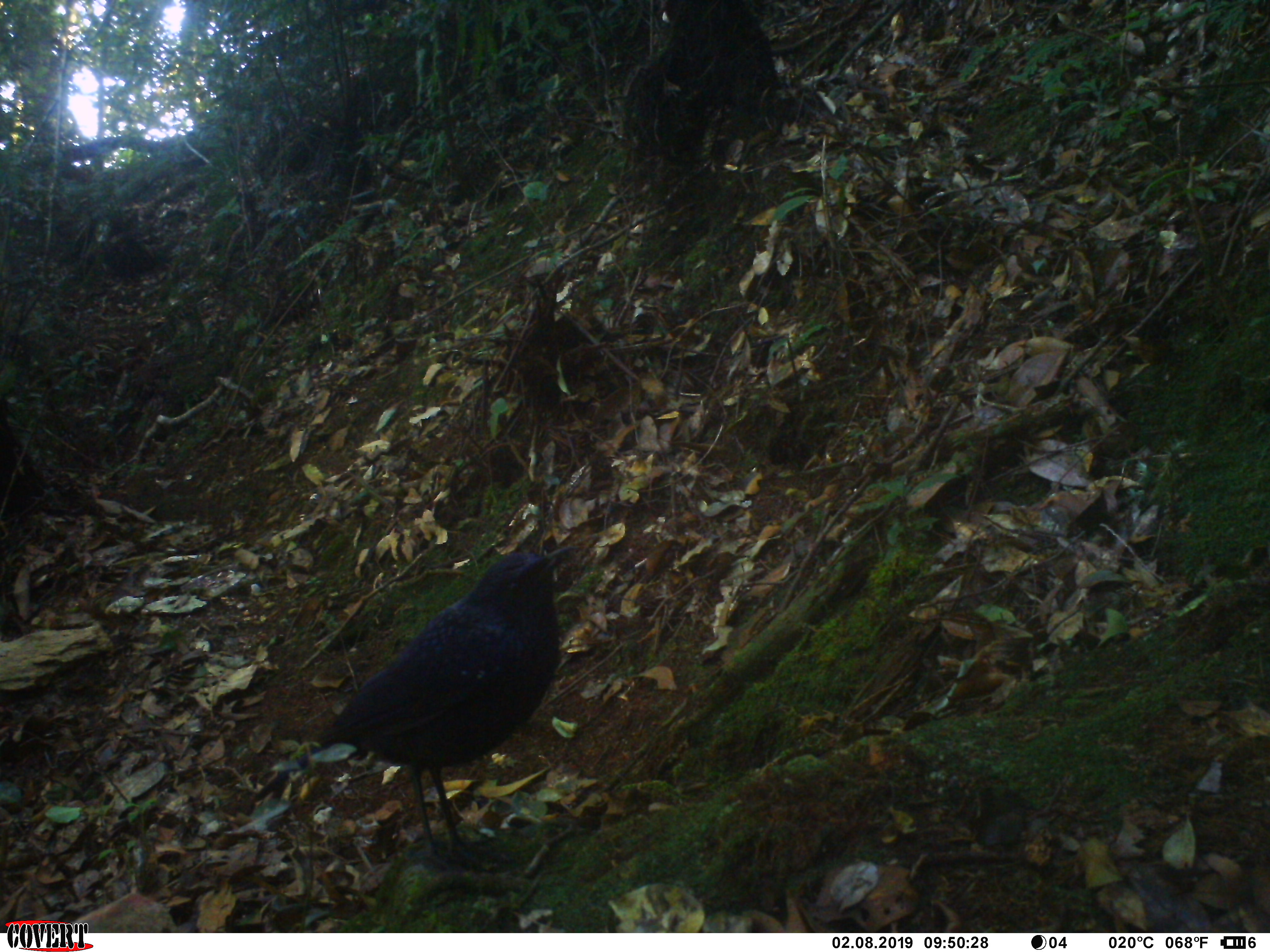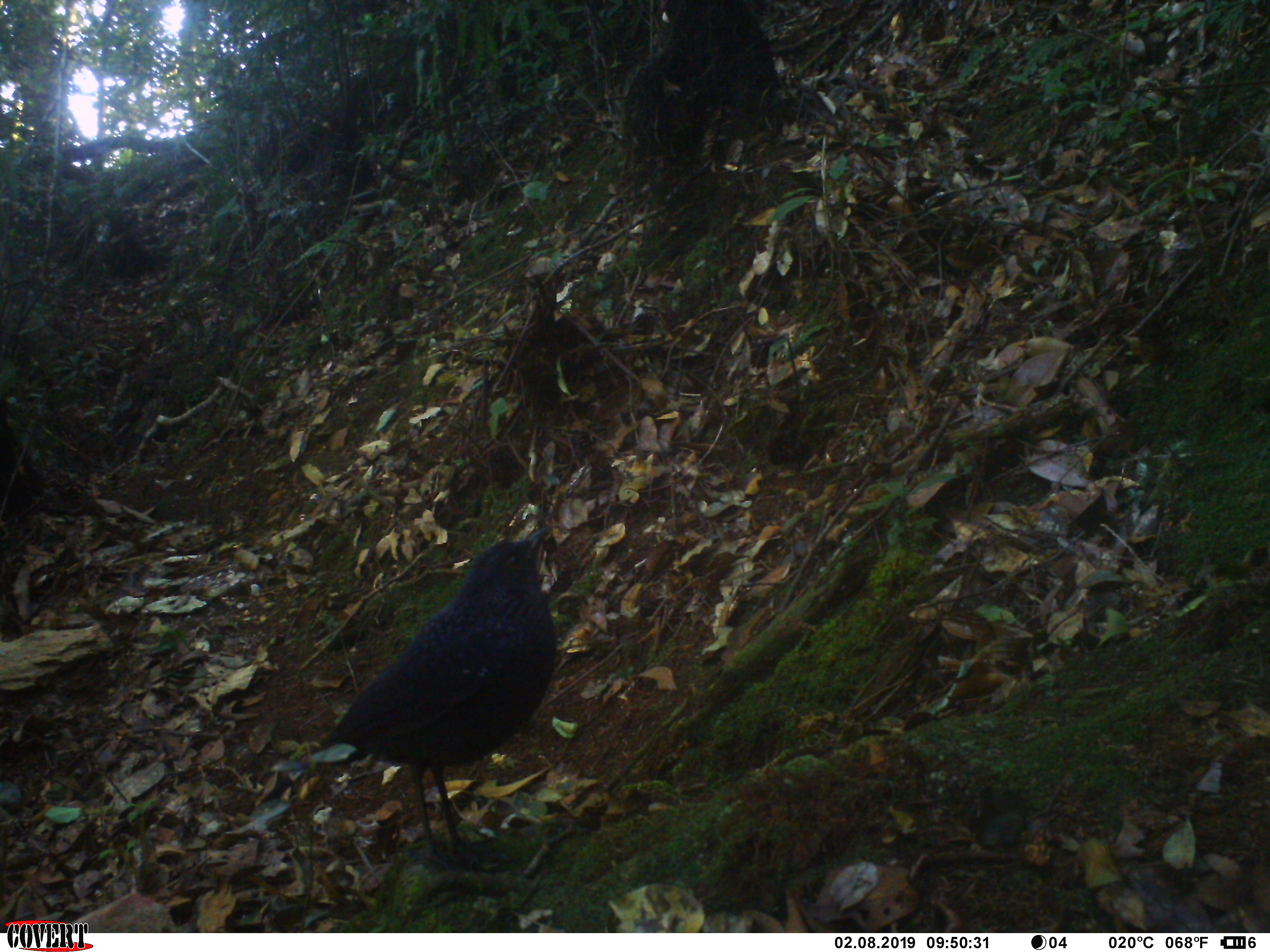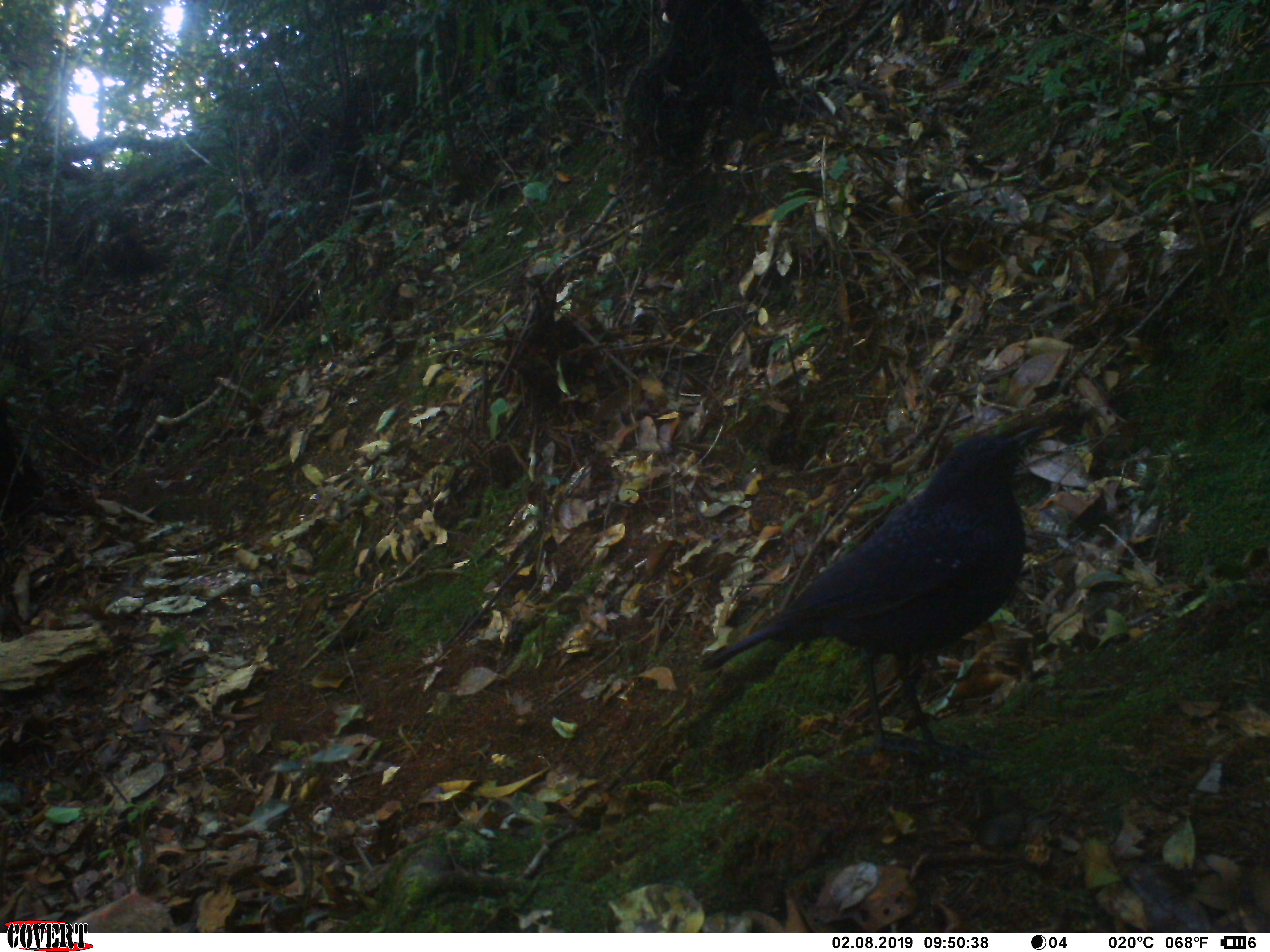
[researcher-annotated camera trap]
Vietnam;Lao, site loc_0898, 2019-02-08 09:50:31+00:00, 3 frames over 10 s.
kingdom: Animalia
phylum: Chordata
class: Aves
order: Passeriformes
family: Muscicapidae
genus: Myophonus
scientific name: Myophonus caeruleus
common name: blue whistling thrush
Blue whistling thrush (Myophonus caeruleus). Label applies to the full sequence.